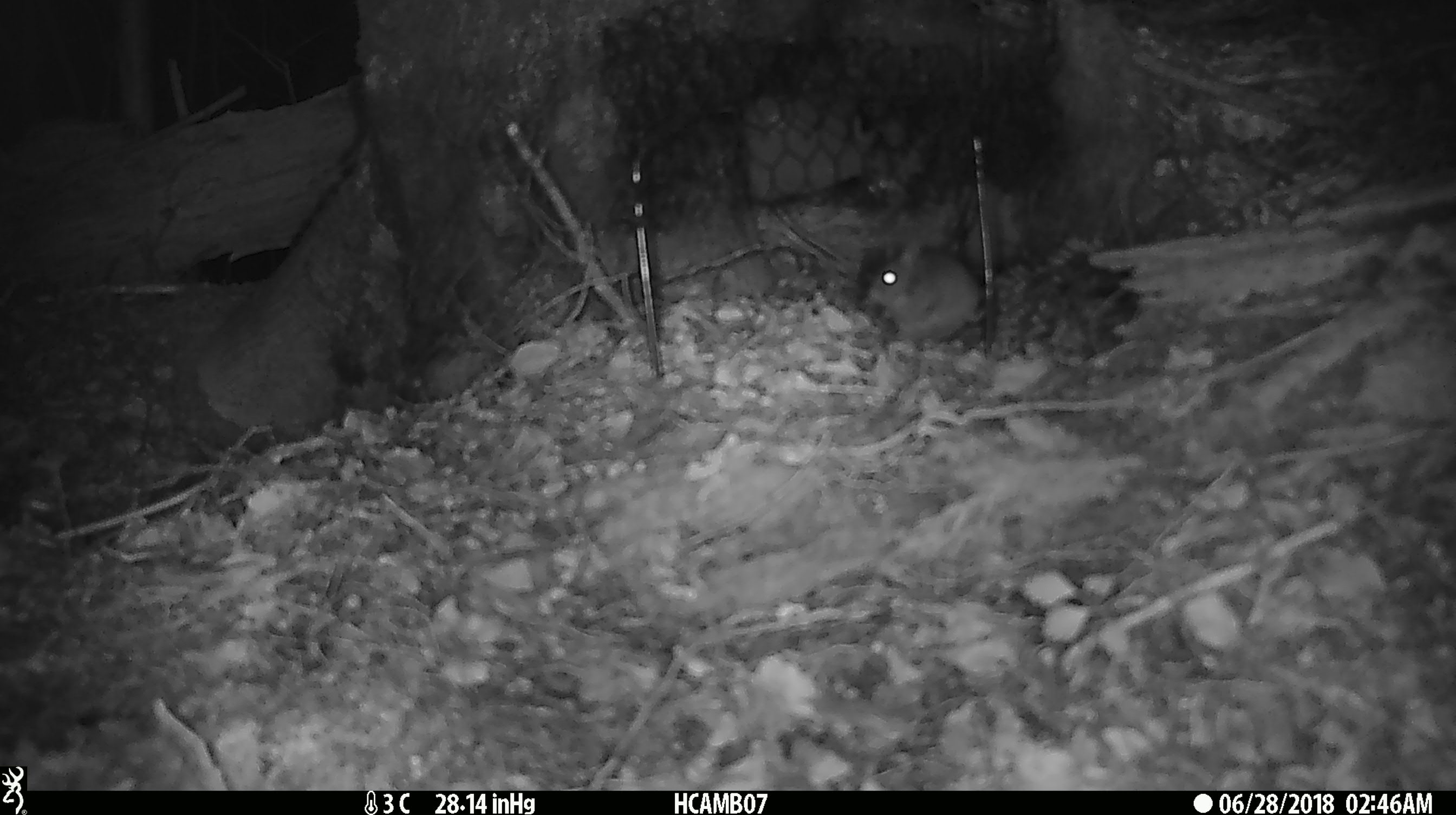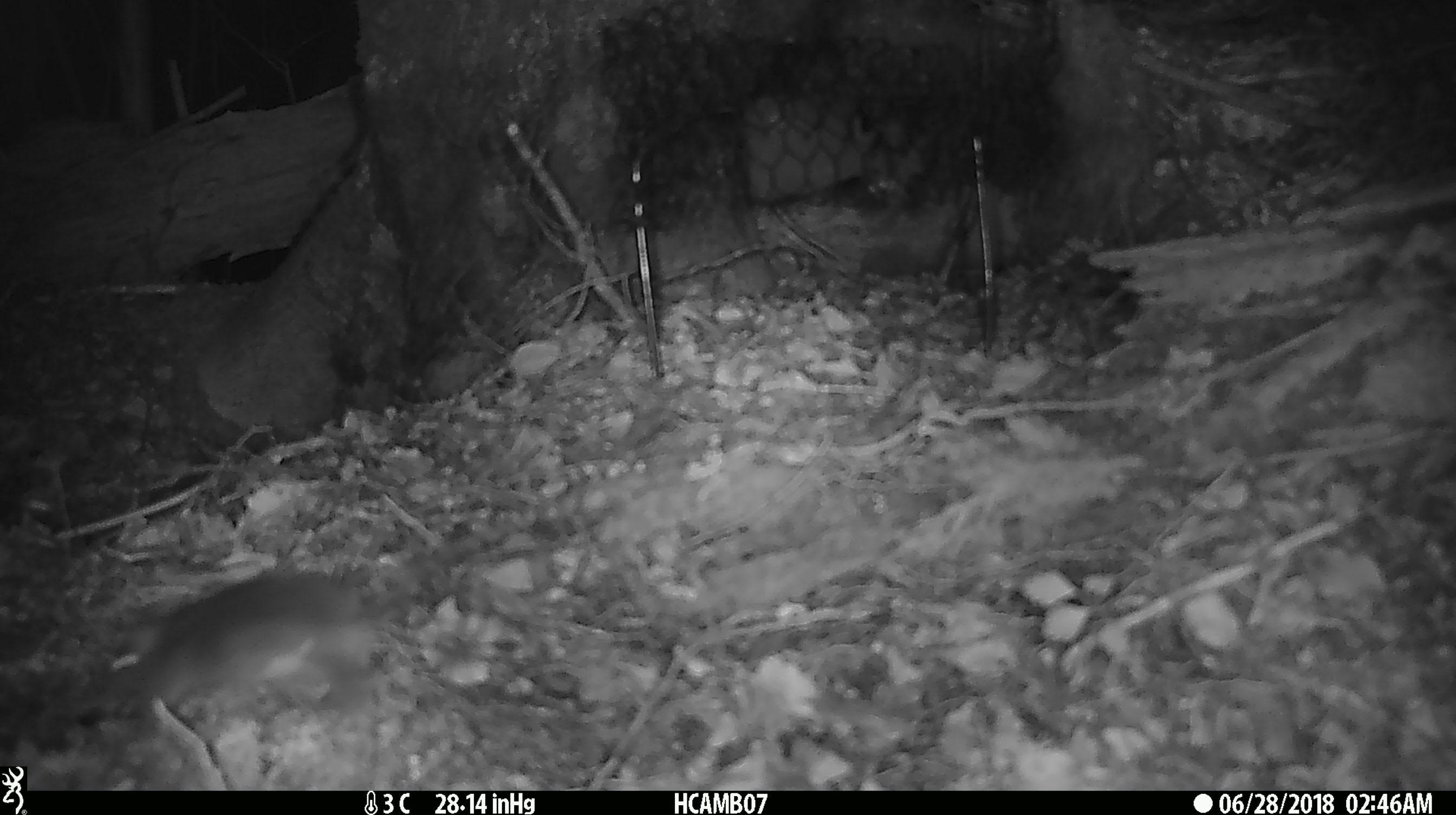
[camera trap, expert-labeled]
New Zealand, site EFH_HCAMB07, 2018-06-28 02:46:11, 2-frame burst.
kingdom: Animalia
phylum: Chordata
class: Mammalia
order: Rodentia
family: Muridae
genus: Mus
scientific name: Mus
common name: mouse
Mouse (Mus).